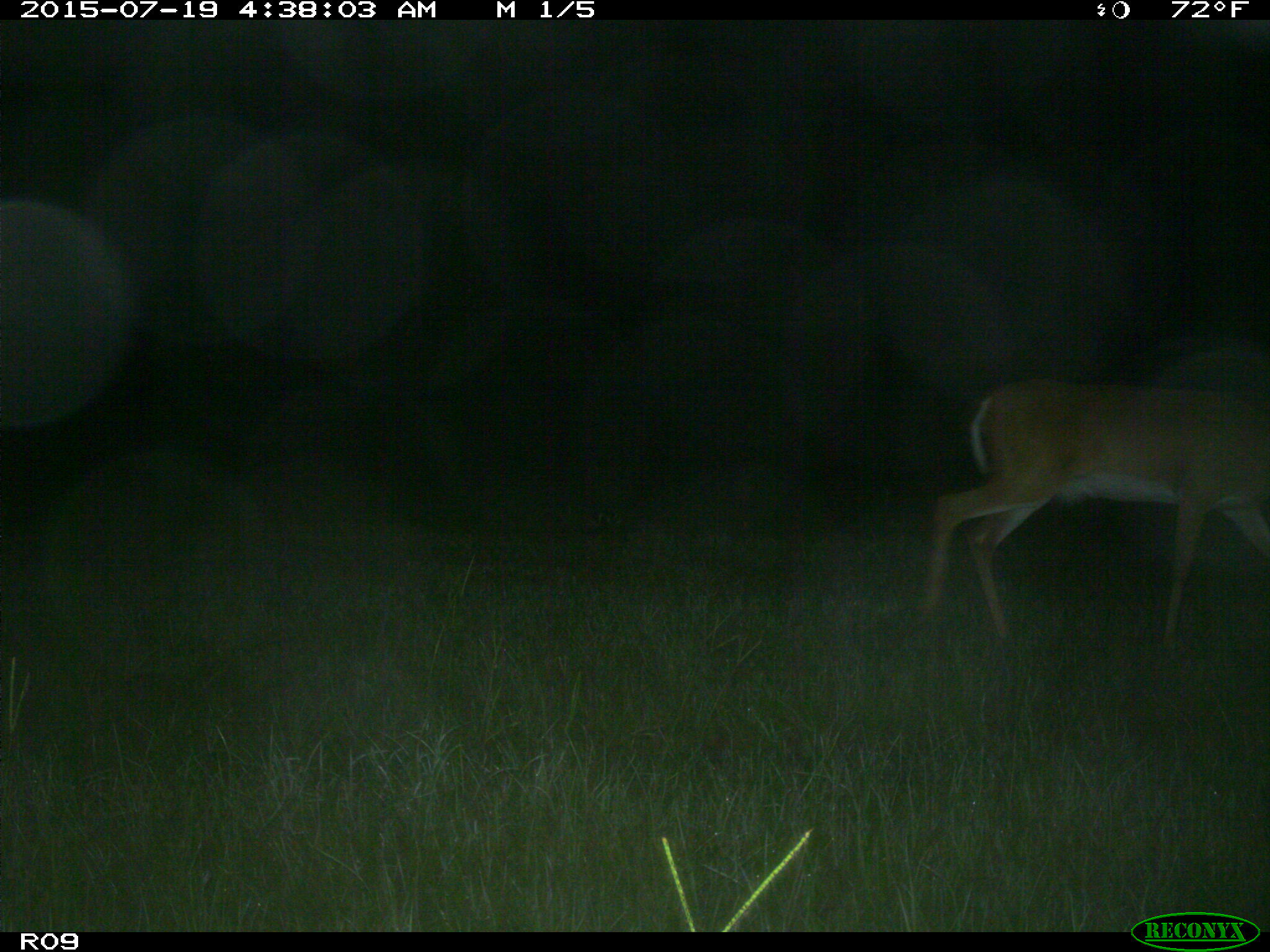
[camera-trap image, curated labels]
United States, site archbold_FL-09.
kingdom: Animalia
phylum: Chordata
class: Mammalia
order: Artiodactyla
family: Cervidae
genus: Odocoileus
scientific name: Odocoileus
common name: deer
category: unidentified deer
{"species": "unidentified deer (deer) (Odocoileus)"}